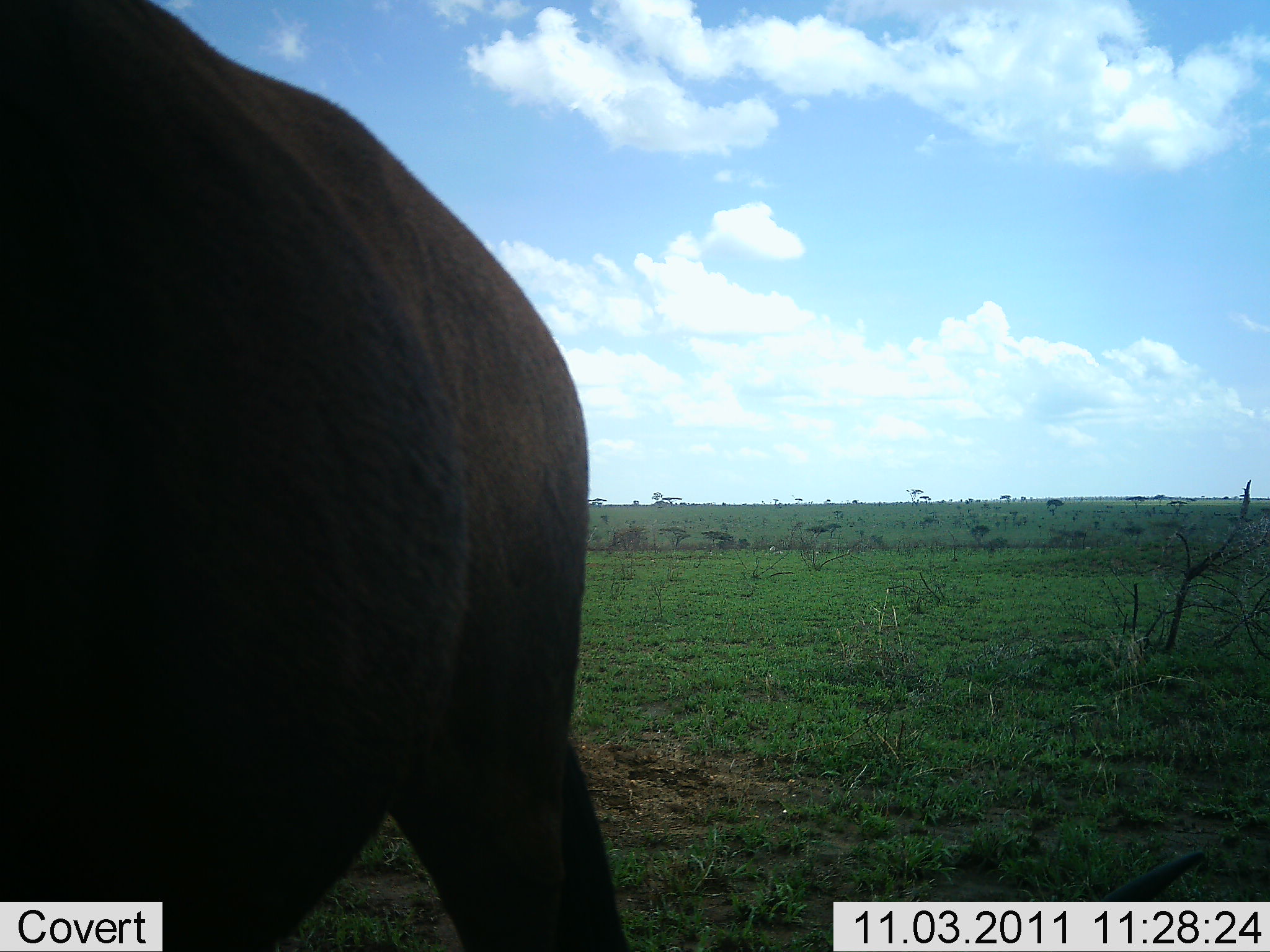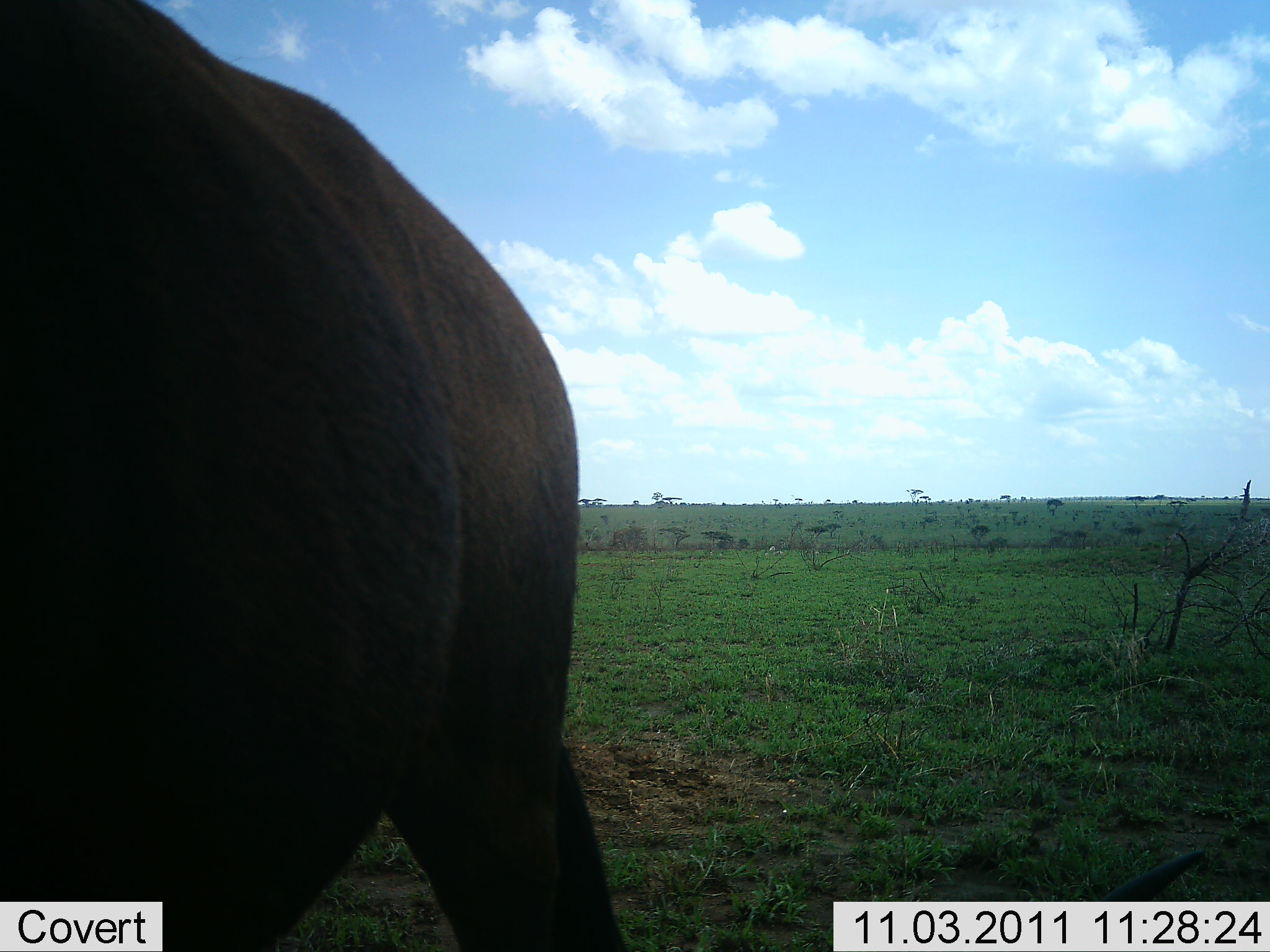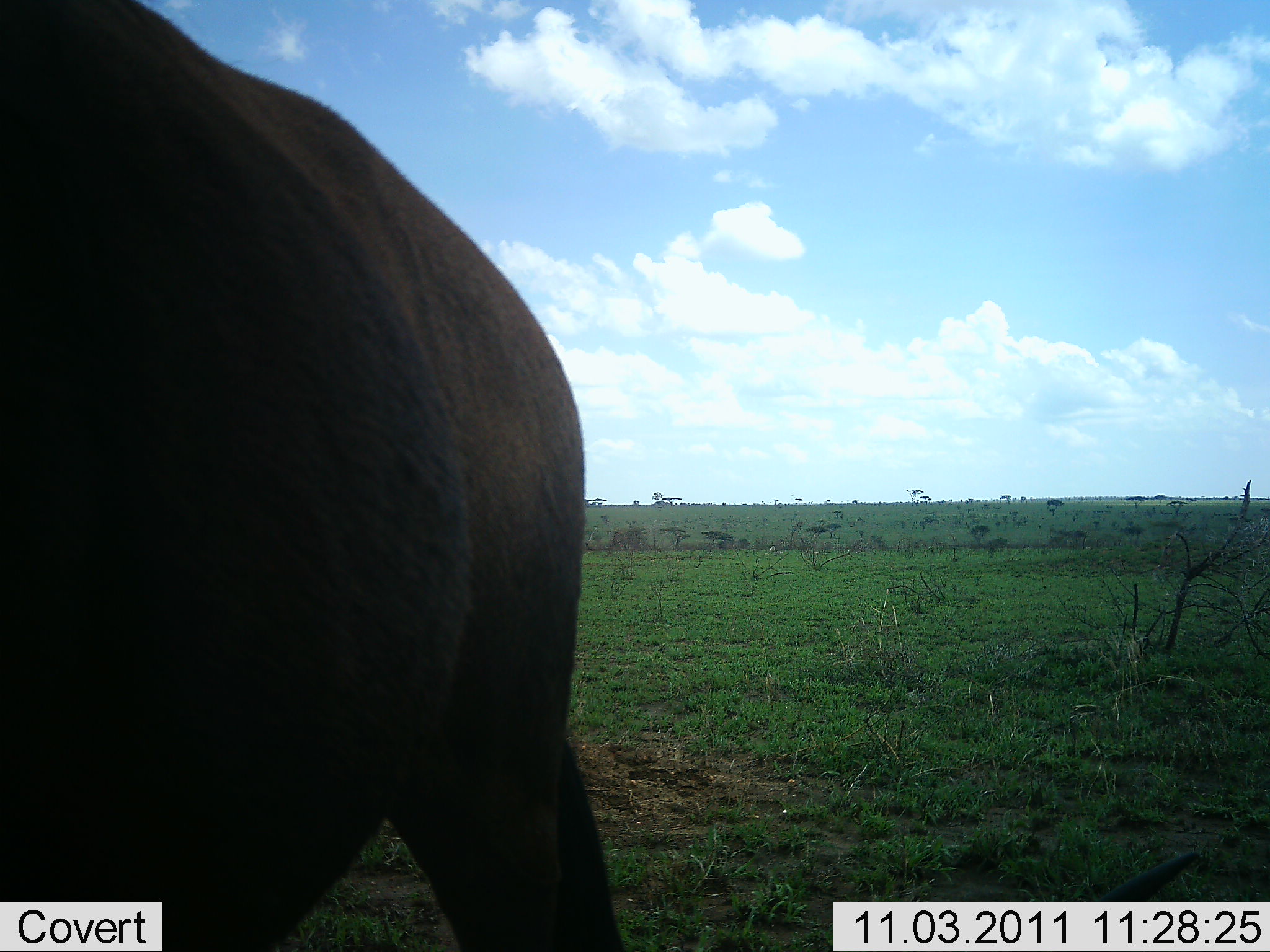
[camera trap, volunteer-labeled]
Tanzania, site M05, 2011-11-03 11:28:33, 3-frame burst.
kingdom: Animalia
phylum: Chordata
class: Mammalia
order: Artiodactyla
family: Bovidae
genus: Connochaetes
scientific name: Connochaetes taurinus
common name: blue wildebeest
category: wildebeest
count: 1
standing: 100%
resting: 0%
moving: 0%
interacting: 0%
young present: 0%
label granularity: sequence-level